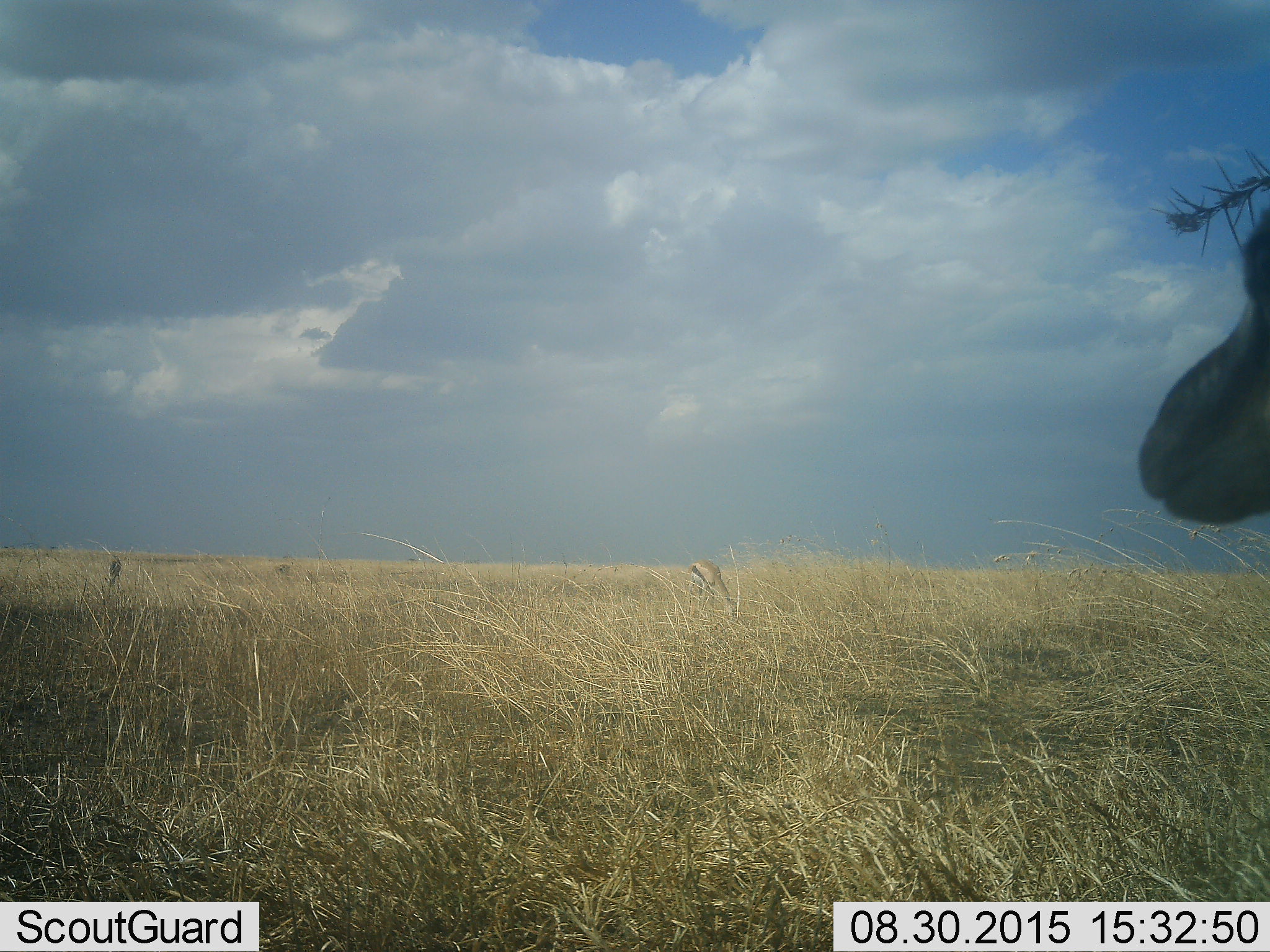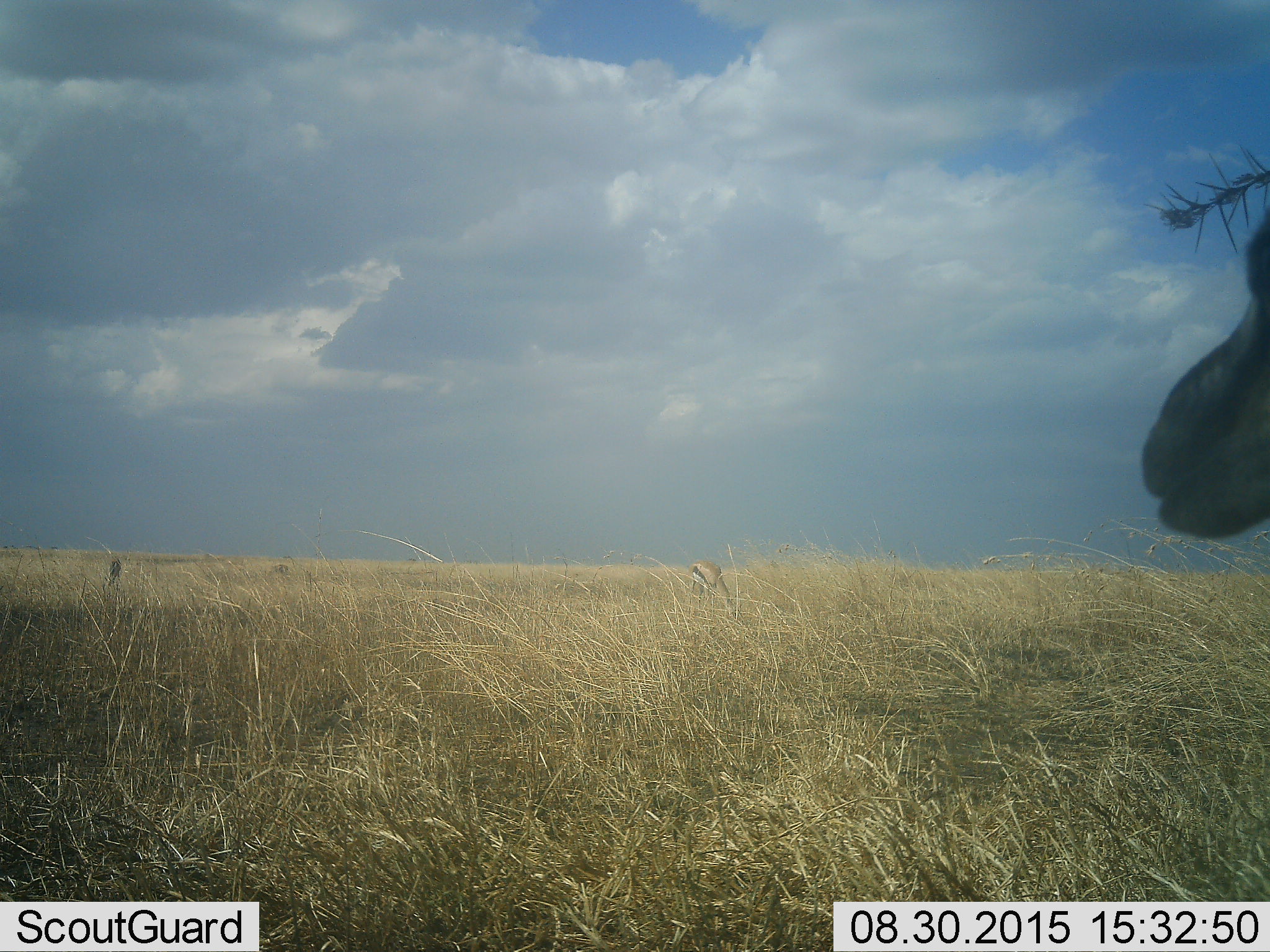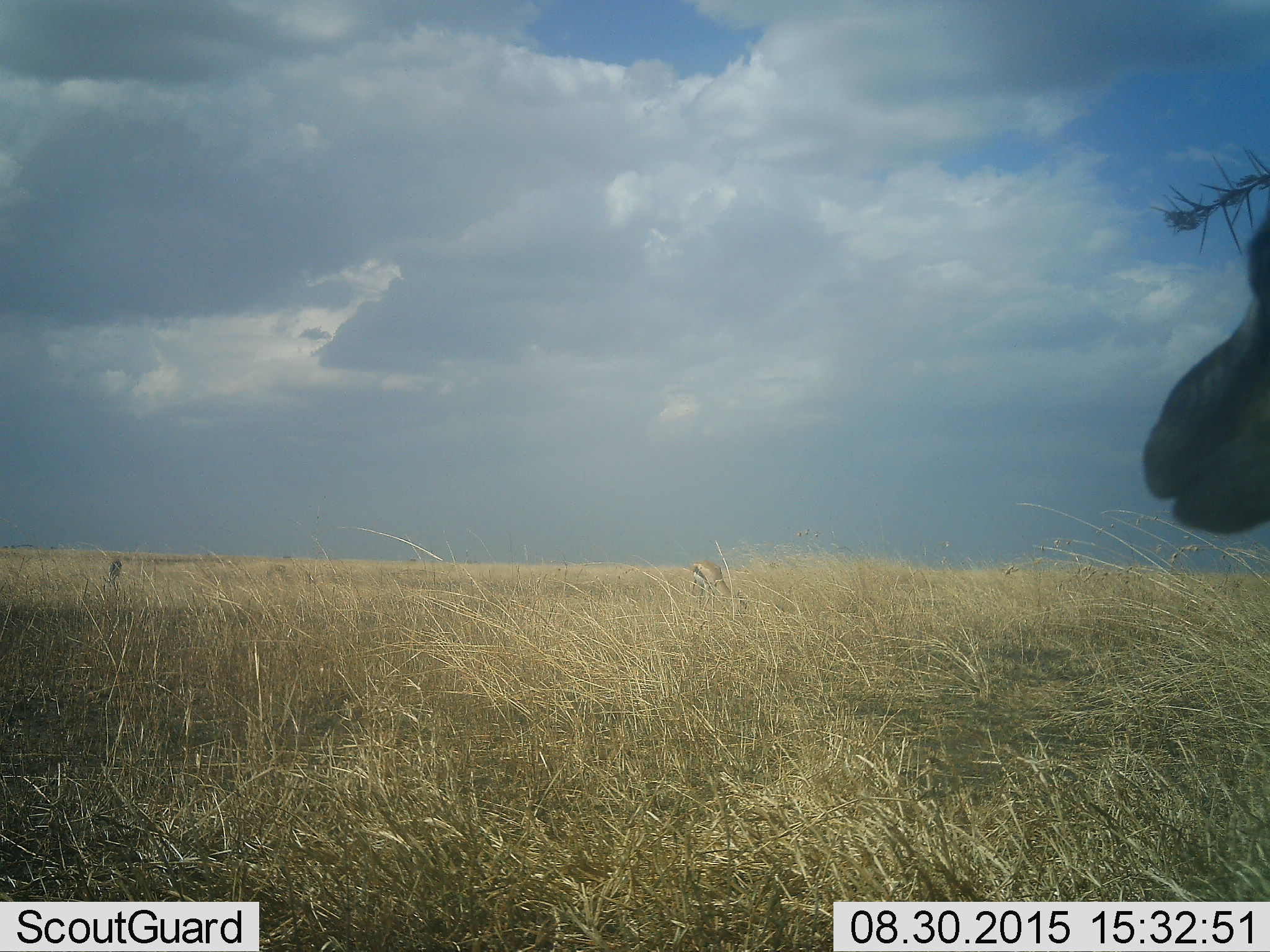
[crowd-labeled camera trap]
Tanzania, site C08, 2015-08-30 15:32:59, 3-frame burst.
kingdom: Animalia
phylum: Chordata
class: Mammalia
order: Artiodactyla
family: Bovidae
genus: Eudorcas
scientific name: Eudorcas thomsonii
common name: thomson's gazelle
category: gazellethomsons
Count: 2.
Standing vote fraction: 44%.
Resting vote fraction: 0%.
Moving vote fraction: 0%.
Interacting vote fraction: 0%.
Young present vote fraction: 11%.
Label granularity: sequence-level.